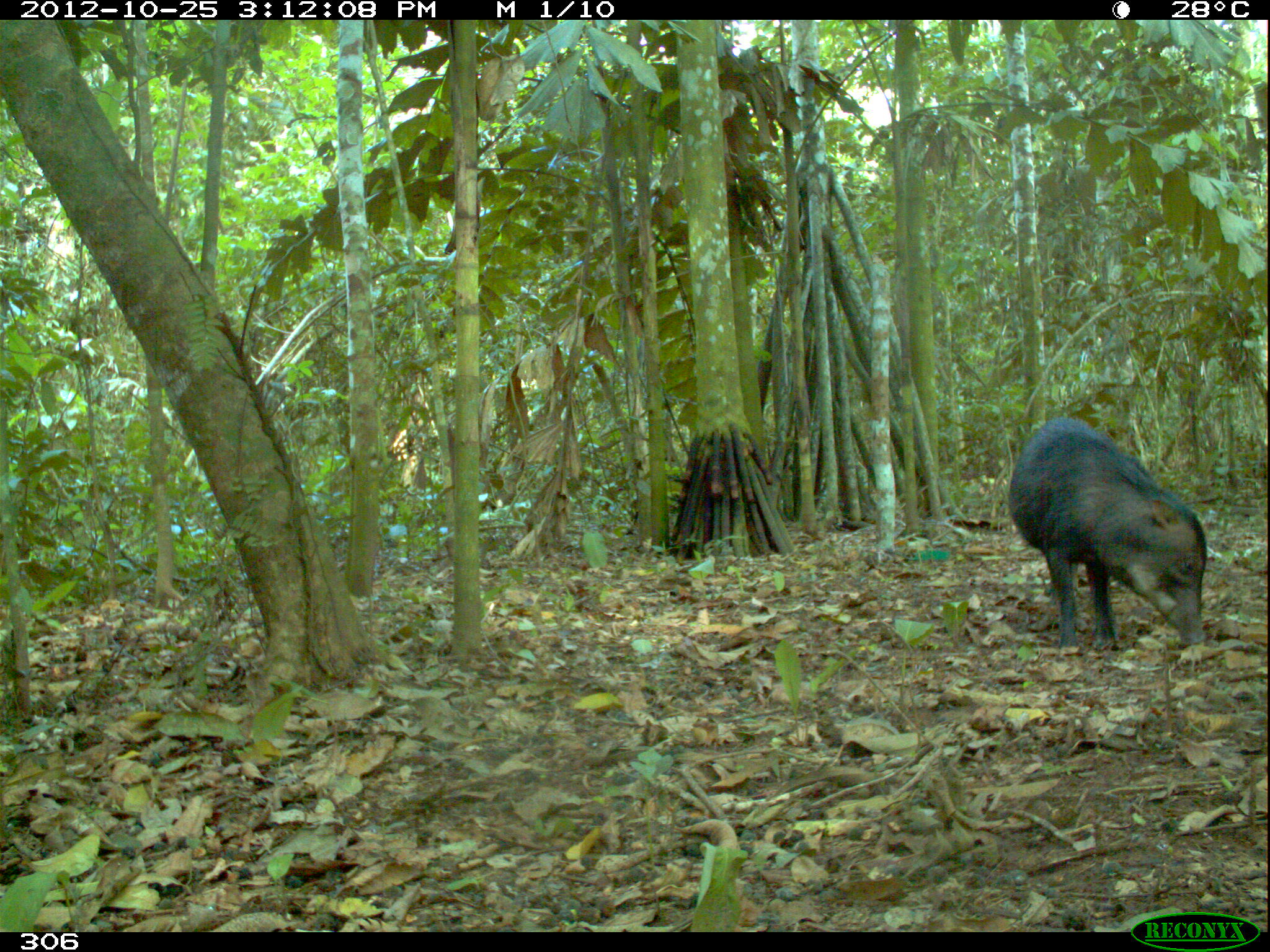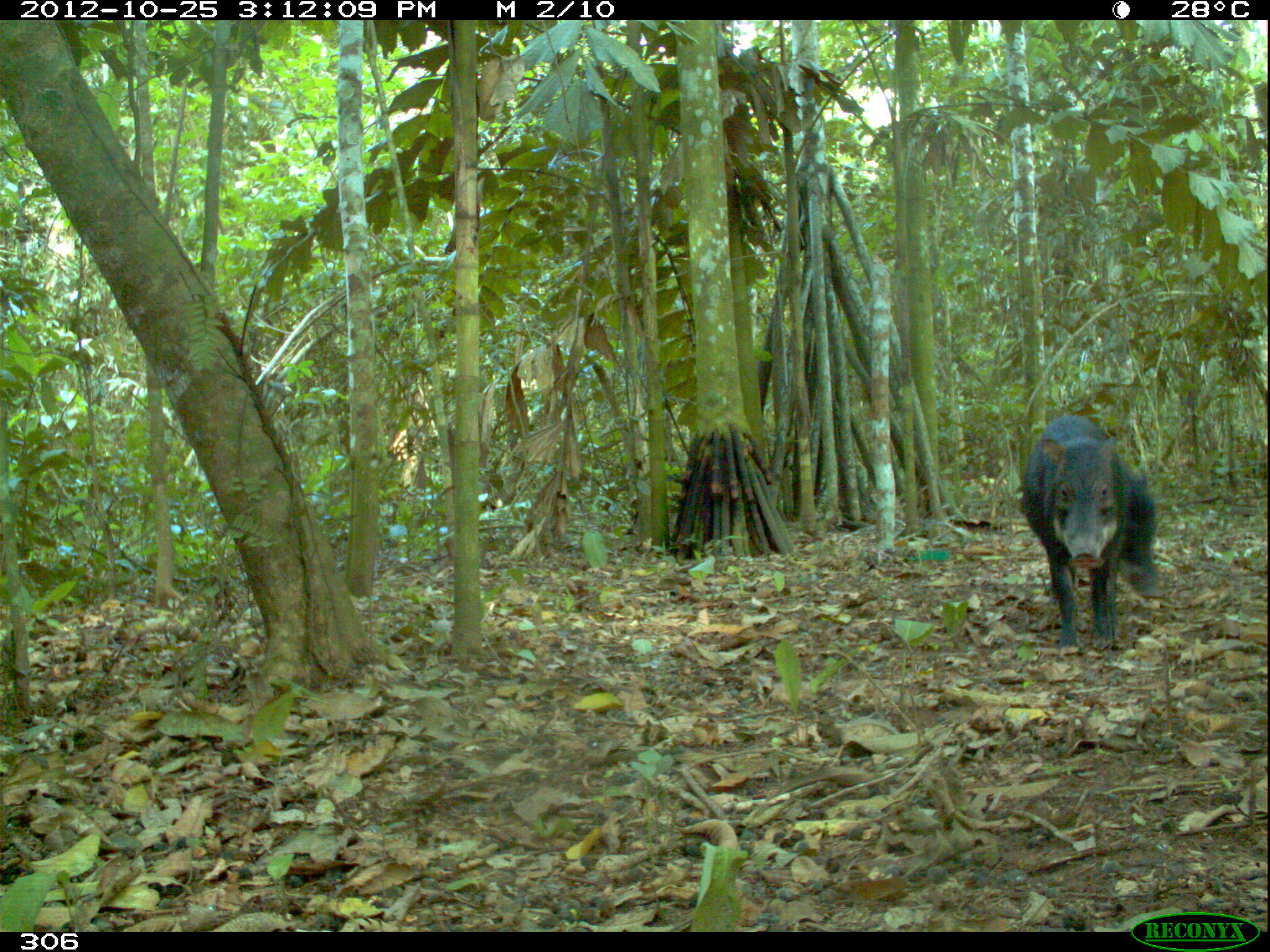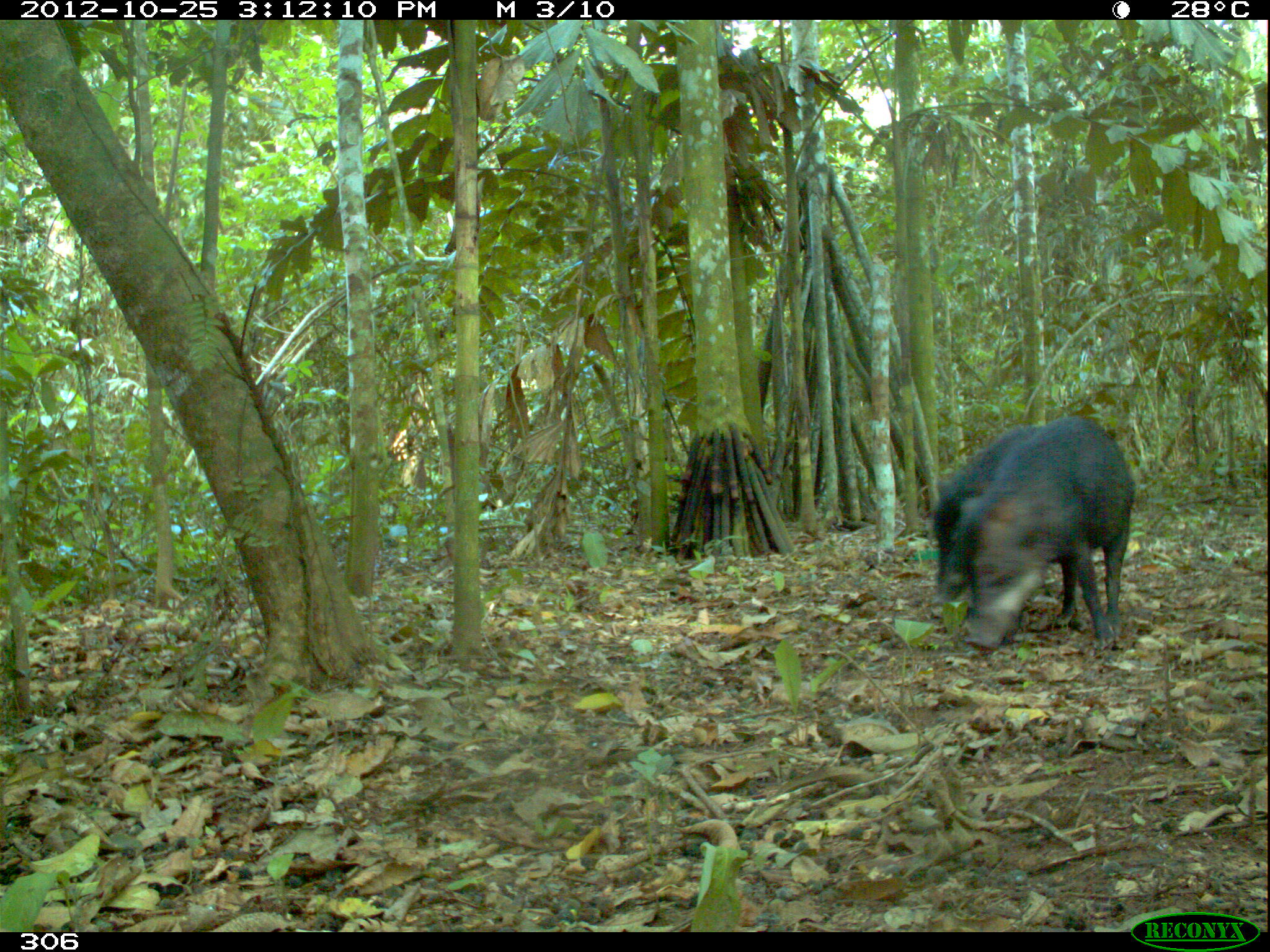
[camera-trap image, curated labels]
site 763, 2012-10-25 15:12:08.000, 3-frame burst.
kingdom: Animalia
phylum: Chordata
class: Mammalia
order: Artiodactyla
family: Tayassuidae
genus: Tayassu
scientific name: Tayassu pecari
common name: white-lipped peccary